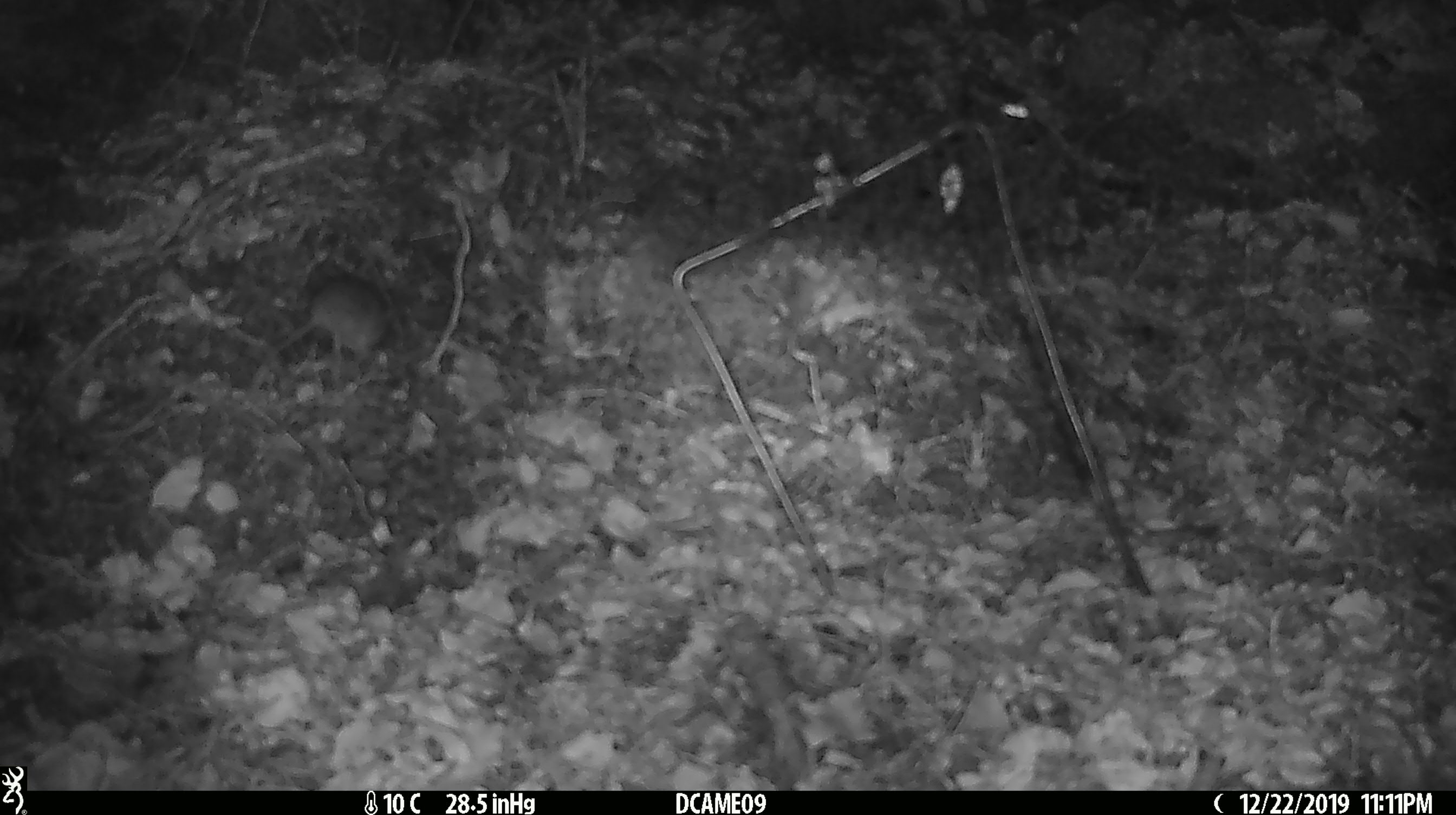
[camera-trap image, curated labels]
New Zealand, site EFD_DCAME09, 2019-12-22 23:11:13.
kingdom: Animalia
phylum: Chordata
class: Mammalia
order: Rodentia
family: Muridae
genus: Mus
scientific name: Mus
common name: mouse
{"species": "mouse (Mus)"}